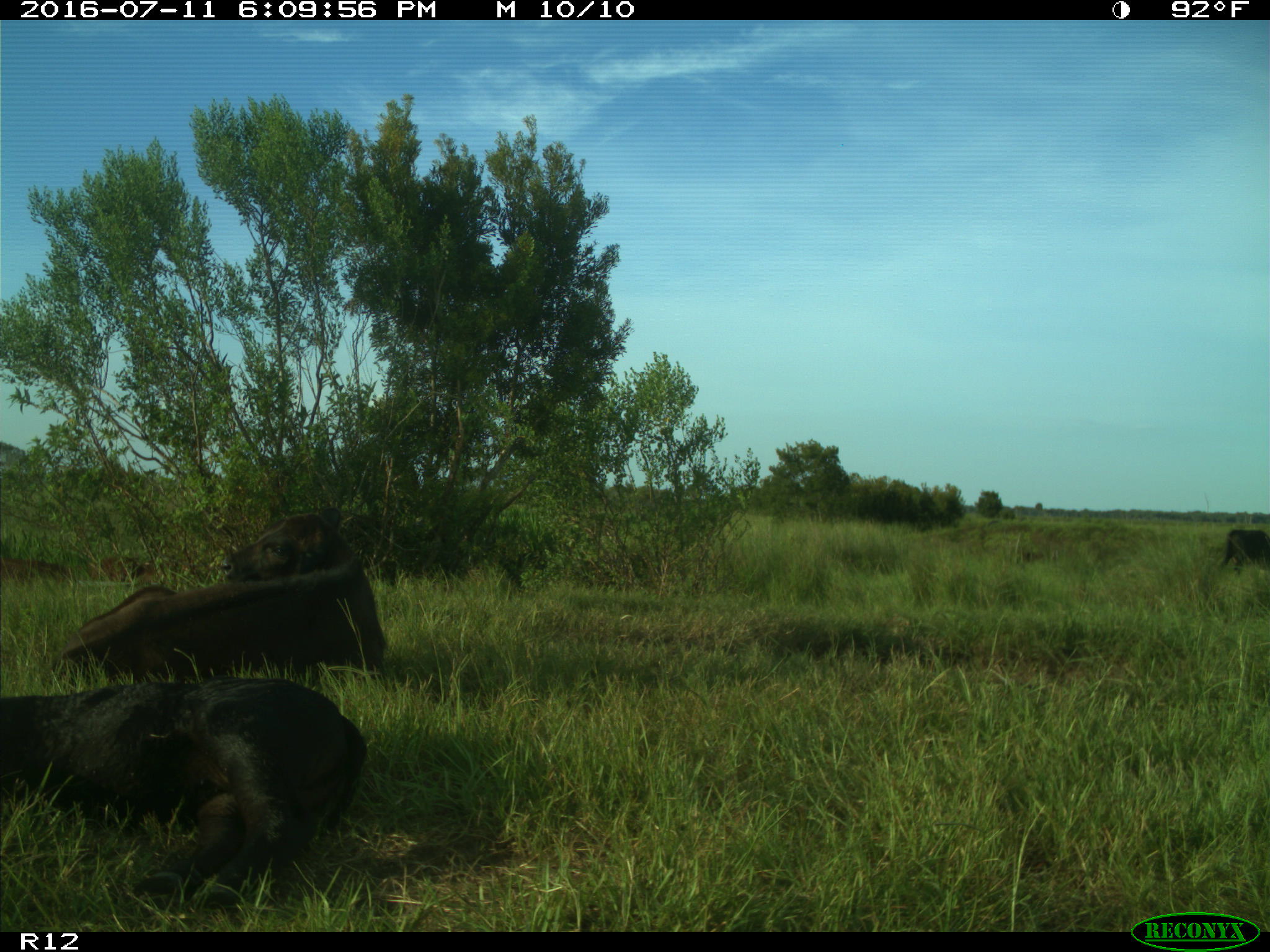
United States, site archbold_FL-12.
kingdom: Animalia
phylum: Chordata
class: Mammalia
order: Artiodactyla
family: Bovidae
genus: Bos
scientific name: Bos taurus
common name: domestic cow